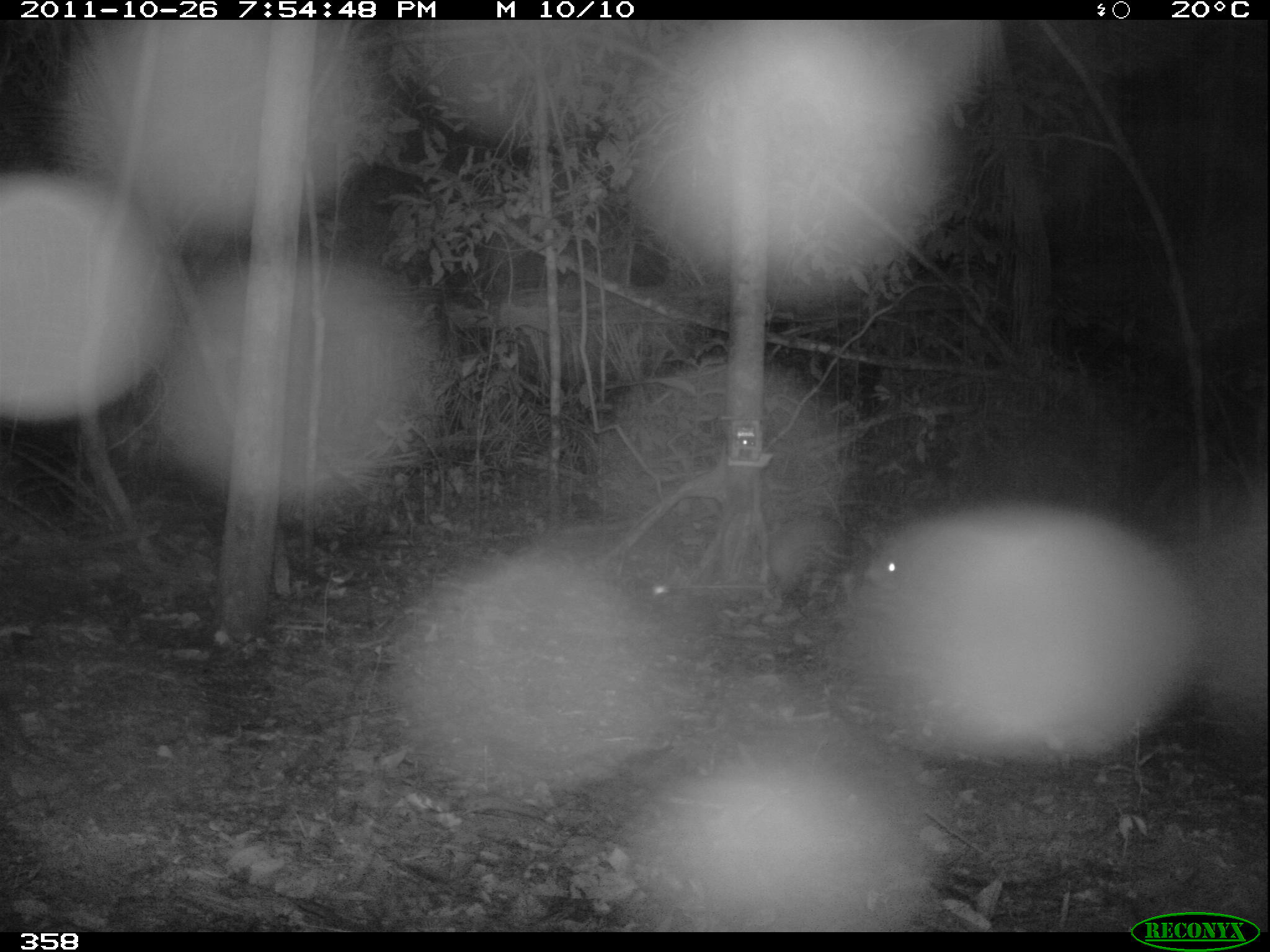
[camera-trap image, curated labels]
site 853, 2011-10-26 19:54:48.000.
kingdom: Animalia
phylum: Chordata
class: Mammalia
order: Rodentia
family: Cuniculidae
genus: Cuniculus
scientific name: Cuniculus paca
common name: spotted paca